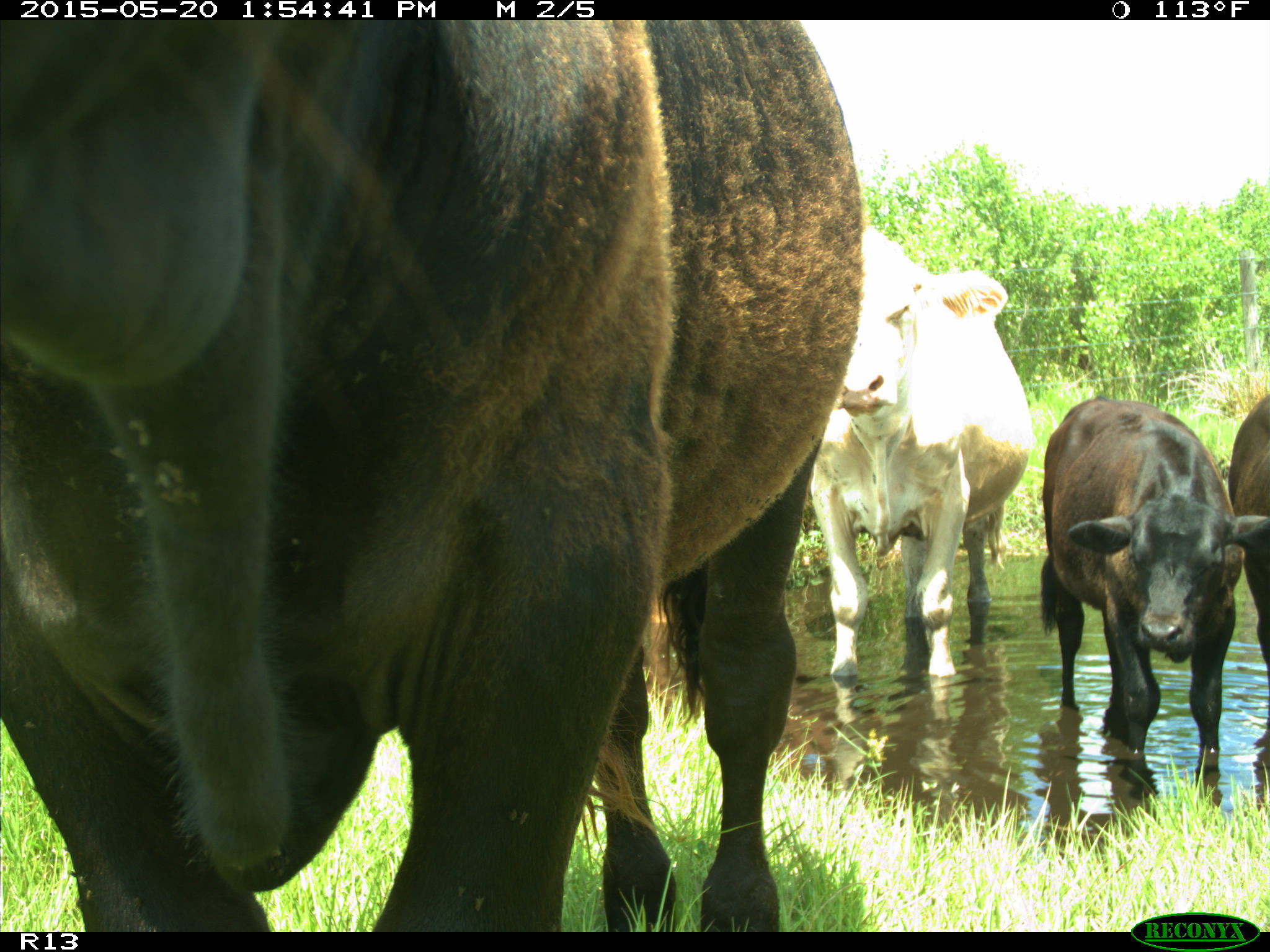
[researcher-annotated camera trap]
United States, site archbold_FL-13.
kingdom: Animalia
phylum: Chordata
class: Mammalia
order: Artiodactyla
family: Bovidae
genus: Bos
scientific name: Bos taurus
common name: domestic cow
Bos taurus (domestic cow).